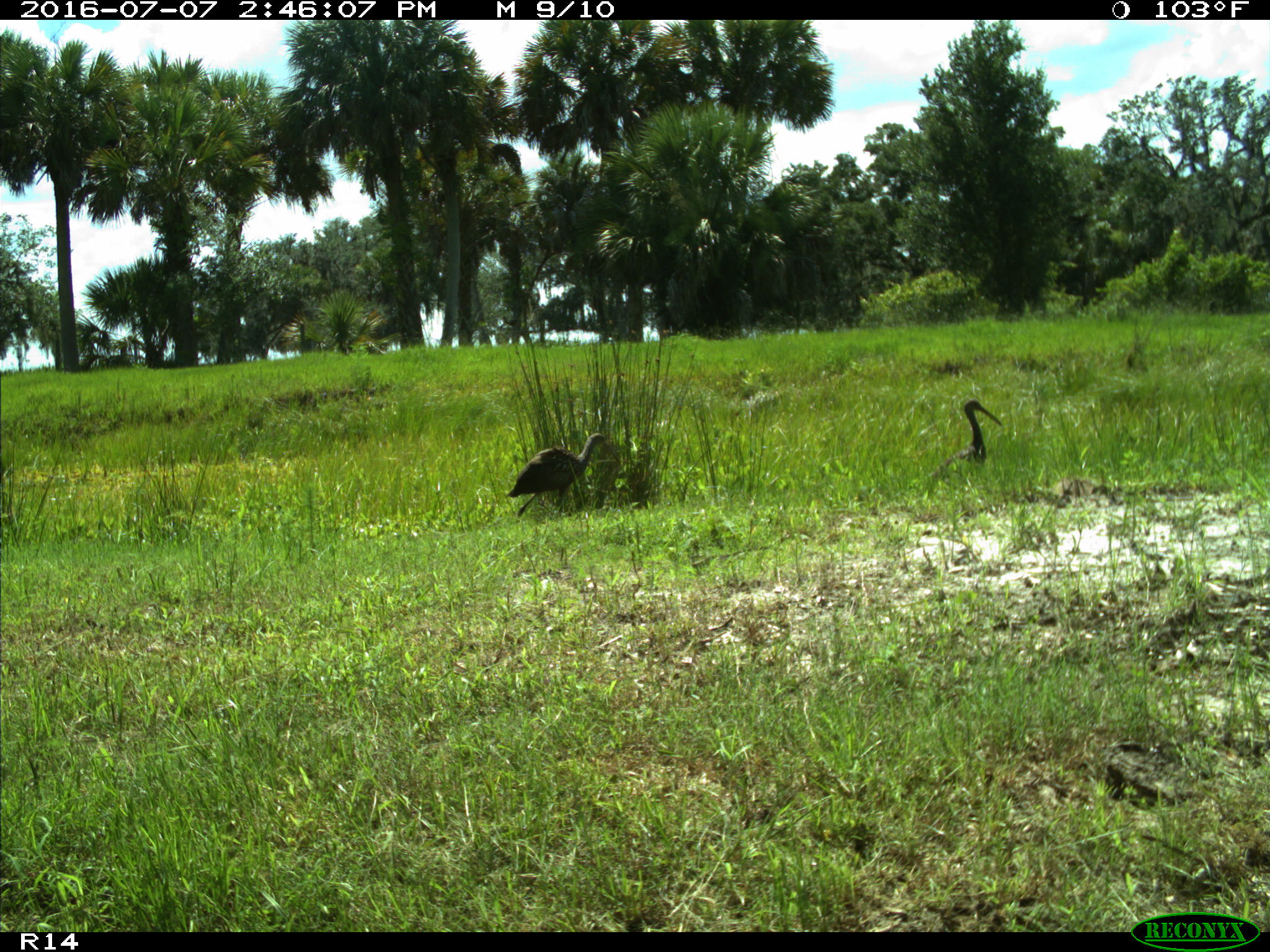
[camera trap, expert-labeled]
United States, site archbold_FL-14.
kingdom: Animalia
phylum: Chordata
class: Aves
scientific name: Aves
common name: birds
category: unidentified bird